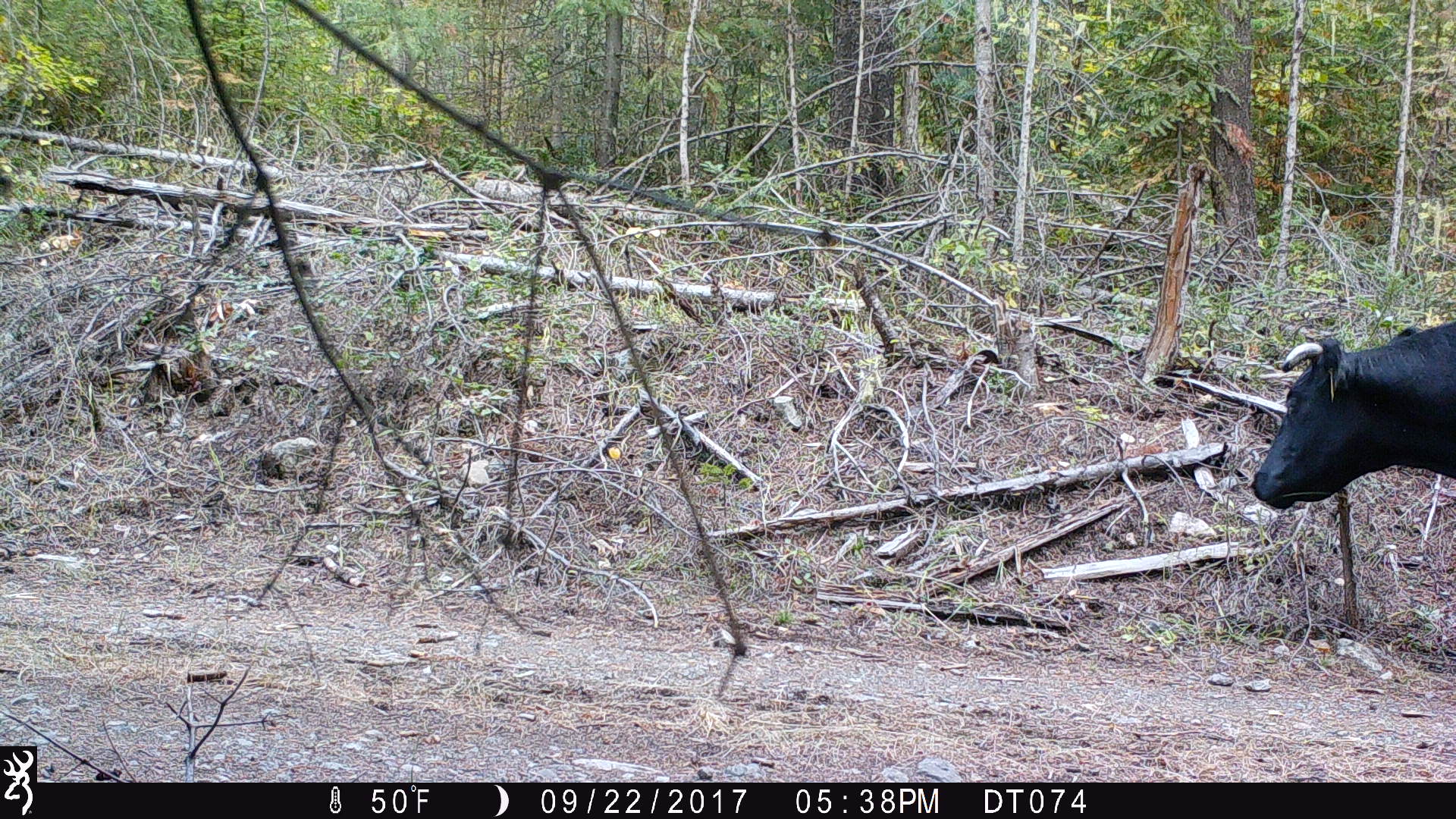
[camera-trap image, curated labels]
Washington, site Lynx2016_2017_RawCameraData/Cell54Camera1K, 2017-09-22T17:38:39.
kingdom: Animalia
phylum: Chordata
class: Mammalia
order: Artiodactyla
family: Bovidae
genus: Bos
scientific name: Bos taurus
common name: domestic cattle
Domestic cattle (Bos taurus). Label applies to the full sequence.